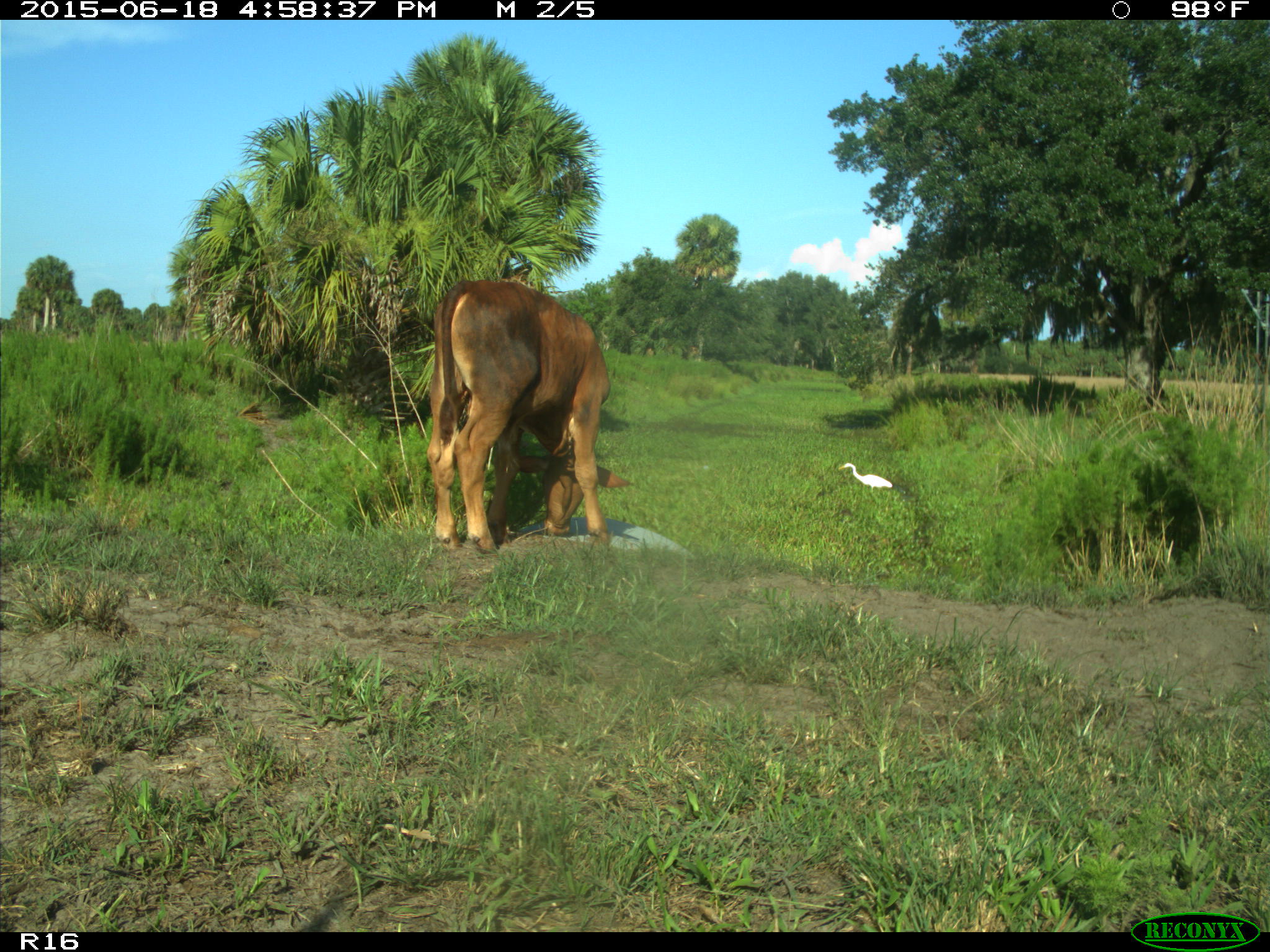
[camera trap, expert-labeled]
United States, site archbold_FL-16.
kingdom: Animalia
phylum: Chordata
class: Mammalia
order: Artiodactyla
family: Bovidae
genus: Bos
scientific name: Bos taurus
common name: domestic cow